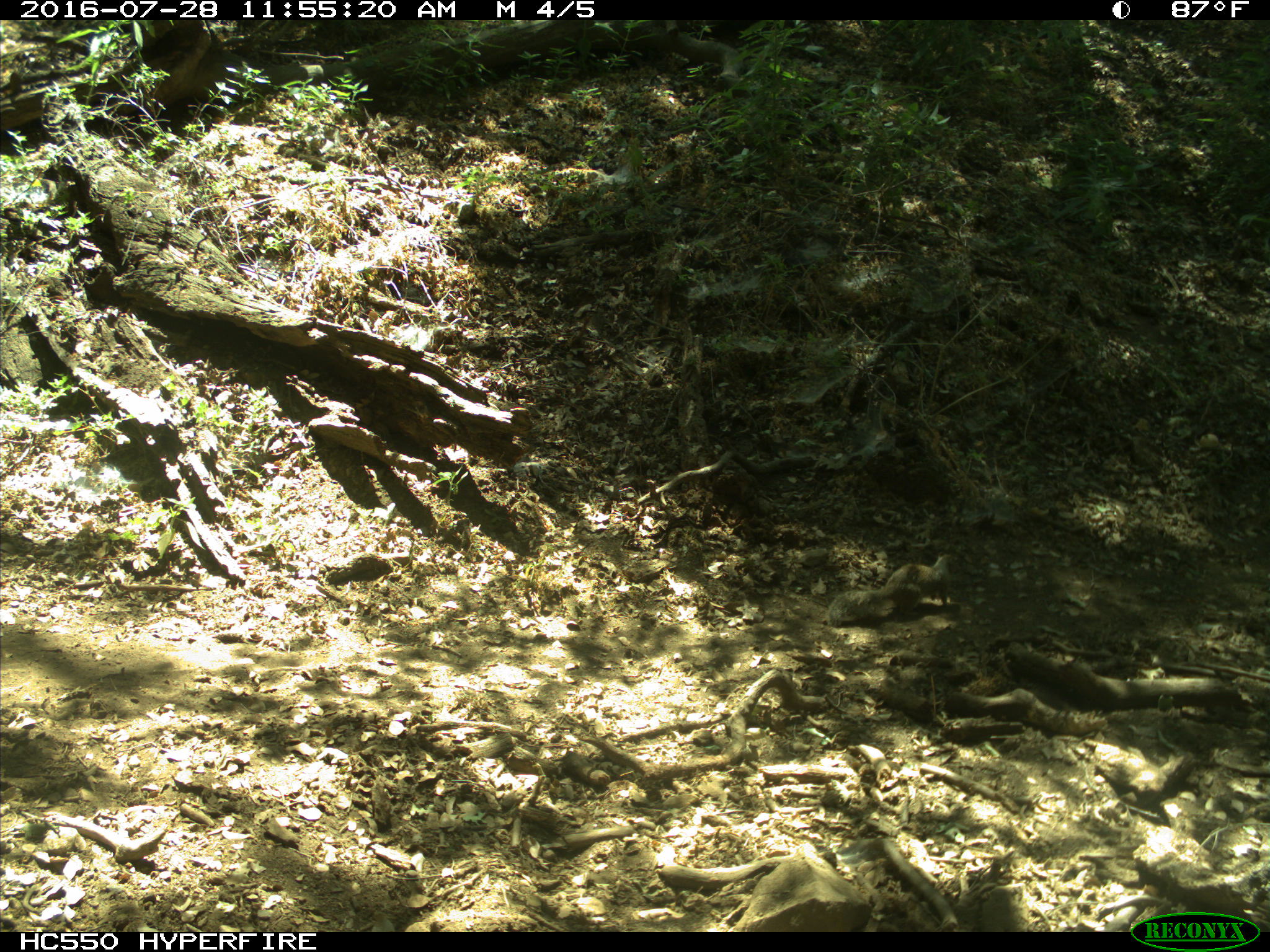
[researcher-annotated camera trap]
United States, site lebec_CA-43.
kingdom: Animalia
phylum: Chordata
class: Mammalia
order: Rodentia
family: Sciuridae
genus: Otospermophilus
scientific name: Otospermophilus beecheyi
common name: california ground squirrel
Otospermophilus beecheyi (california ground squirrel).